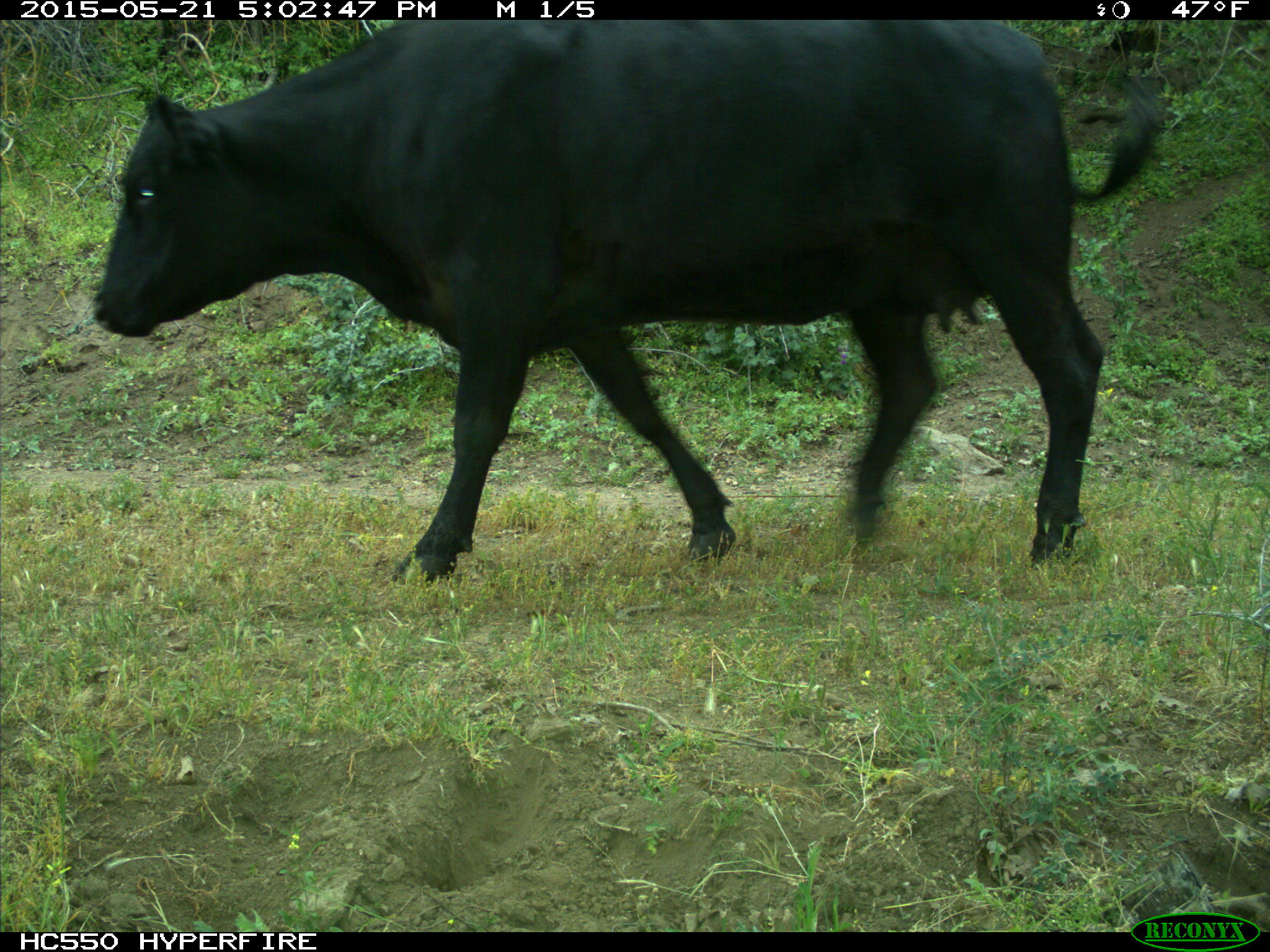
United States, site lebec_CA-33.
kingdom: Animalia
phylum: Chordata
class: Mammalia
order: Artiodactyla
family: Bovidae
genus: Bos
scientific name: Bos taurus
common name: domestic cow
Bos taurus (domestic cow).